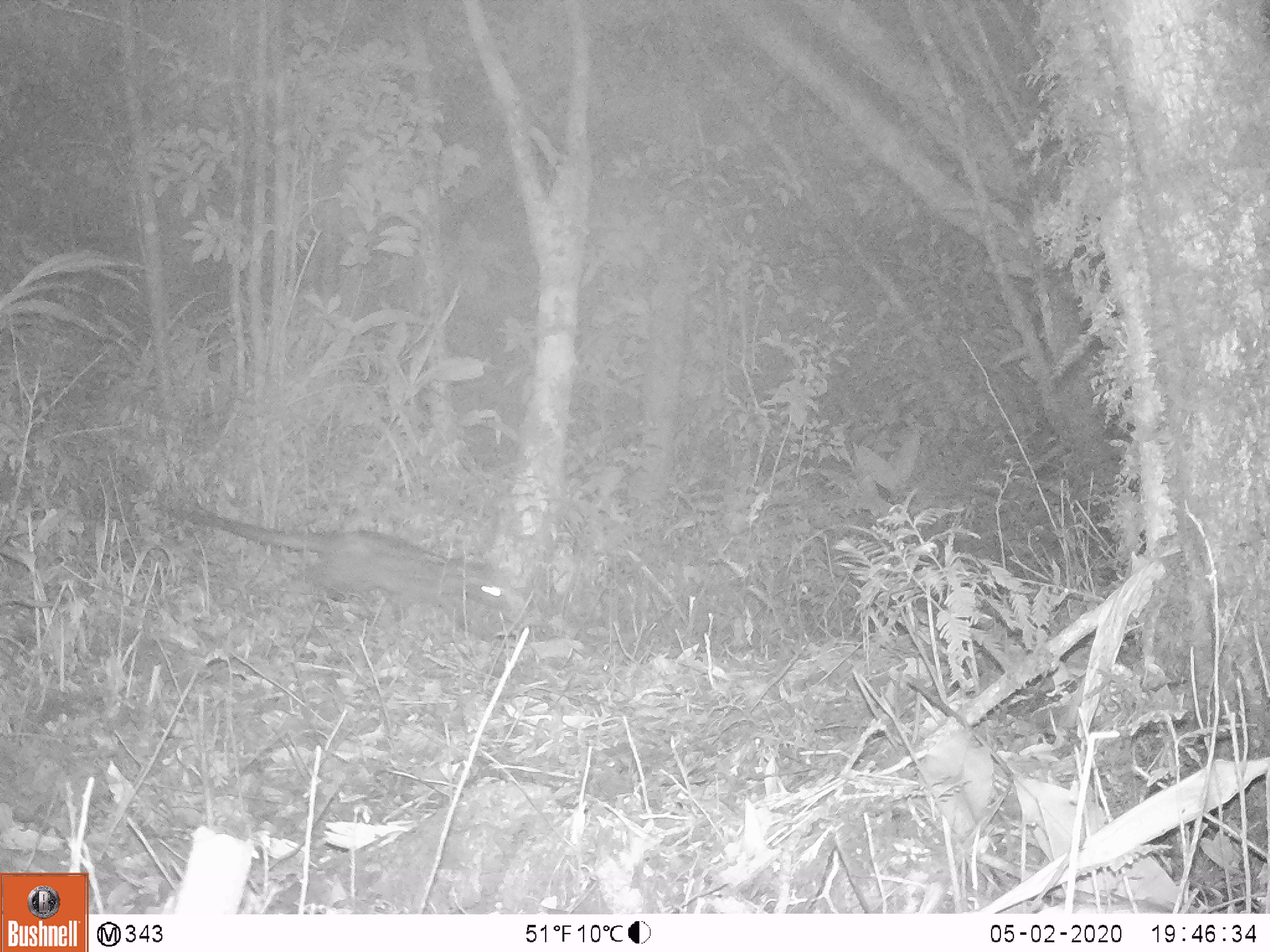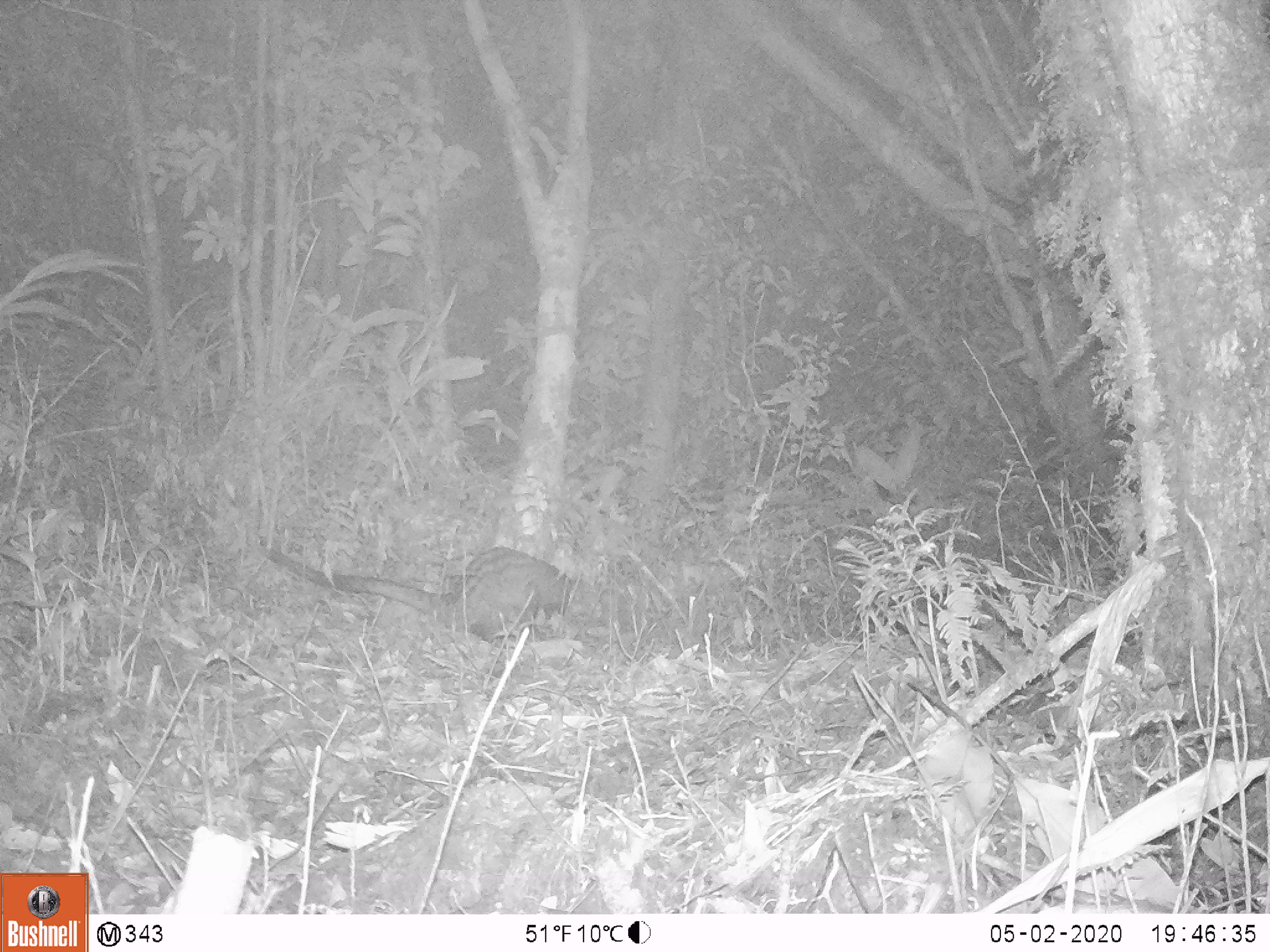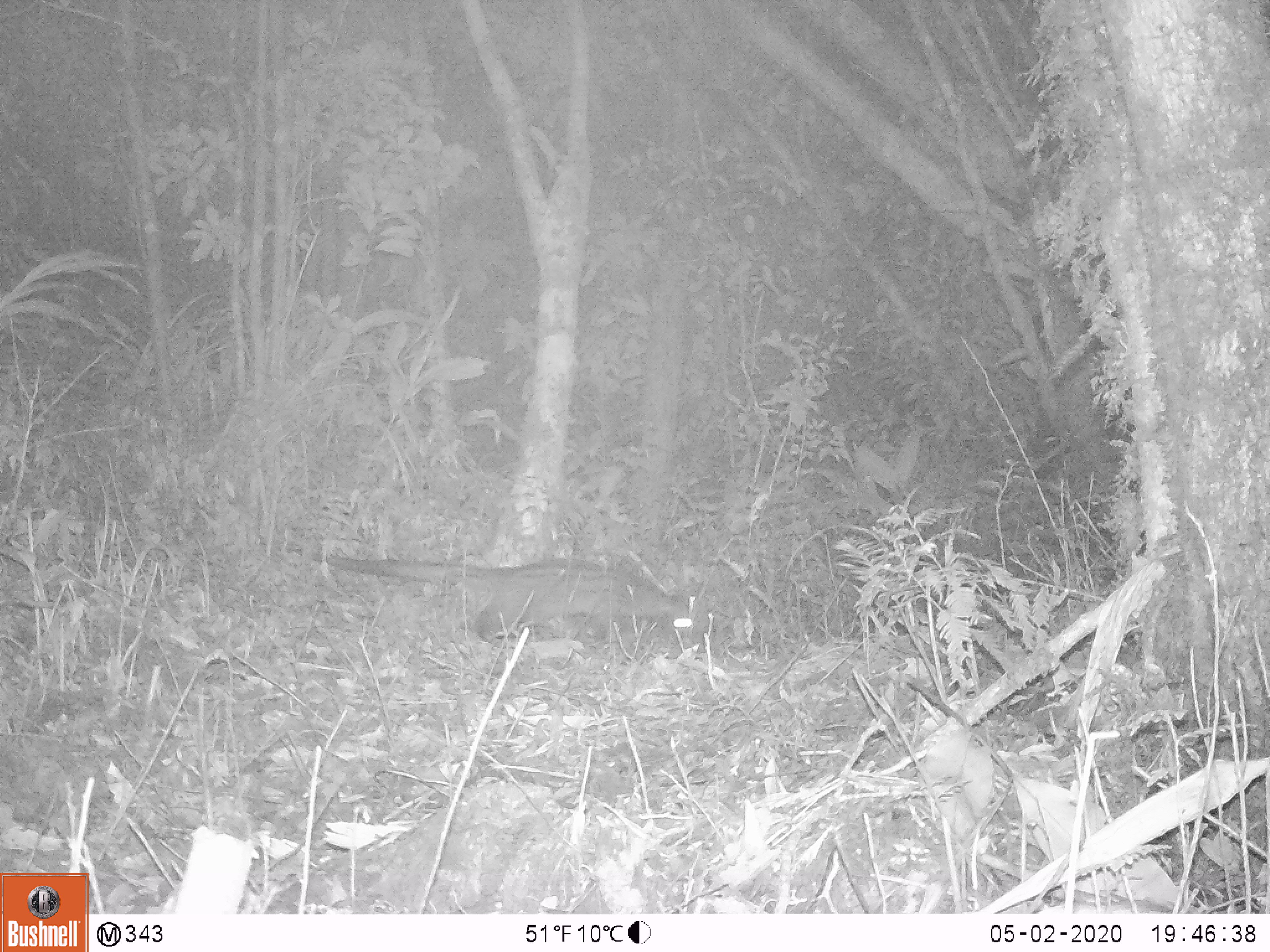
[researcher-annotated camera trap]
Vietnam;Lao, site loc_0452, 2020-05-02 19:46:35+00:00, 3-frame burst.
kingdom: Animalia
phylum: Chordata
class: Mammalia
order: Carnivora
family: Viverridae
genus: Paradoxurus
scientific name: Paradoxurus hermaphroditus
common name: common palm civet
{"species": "common palm civet (Paradoxurus hermaphroditus)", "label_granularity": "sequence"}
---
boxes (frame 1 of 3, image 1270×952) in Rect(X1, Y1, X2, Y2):
common palm civet: Rect(169, 508, 512, 643)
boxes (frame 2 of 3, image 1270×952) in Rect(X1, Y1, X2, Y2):
common palm civet: Rect(267, 547, 573, 648)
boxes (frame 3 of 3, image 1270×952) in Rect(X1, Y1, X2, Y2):
common palm civet: Rect(326, 554, 694, 659)